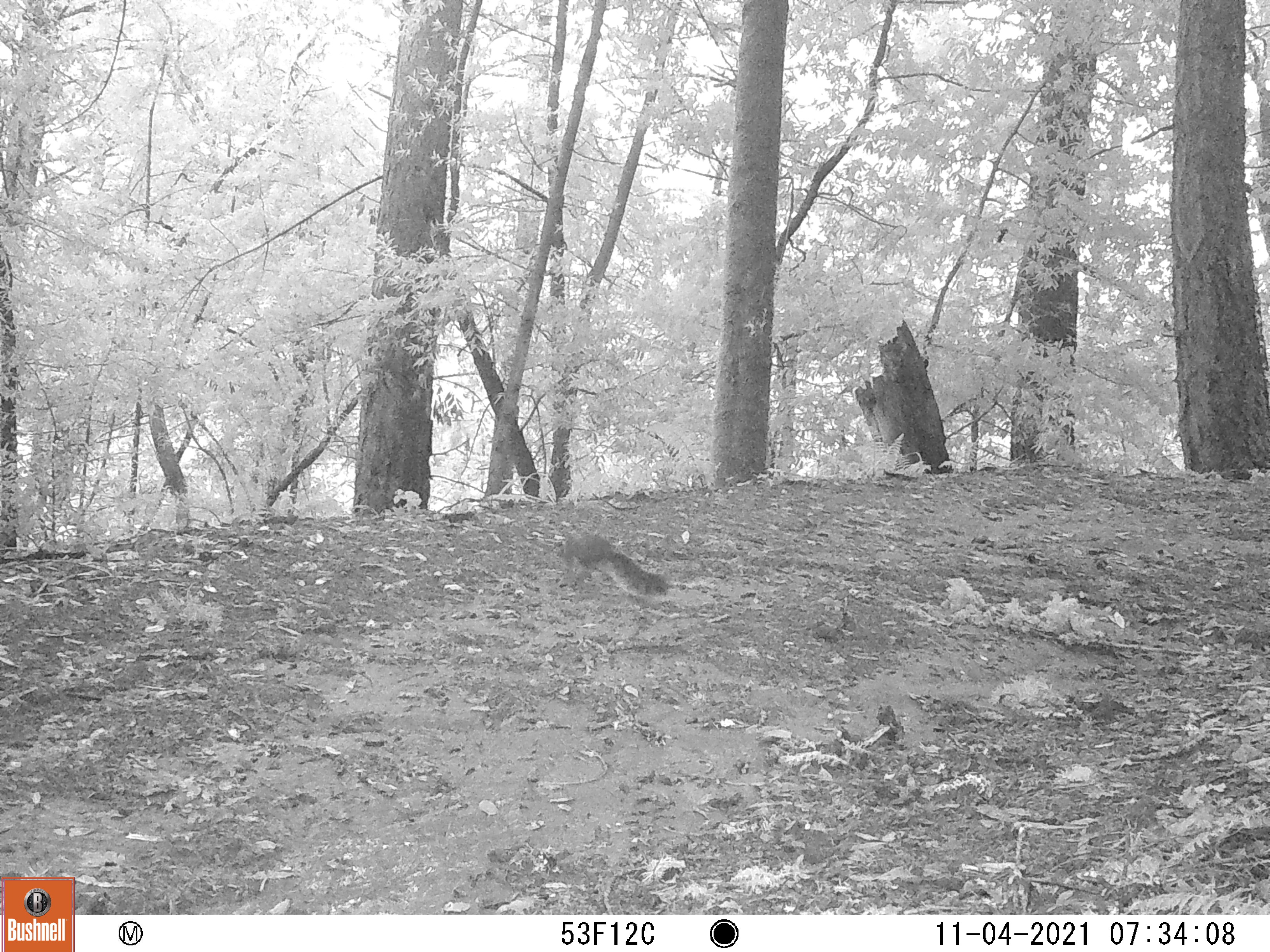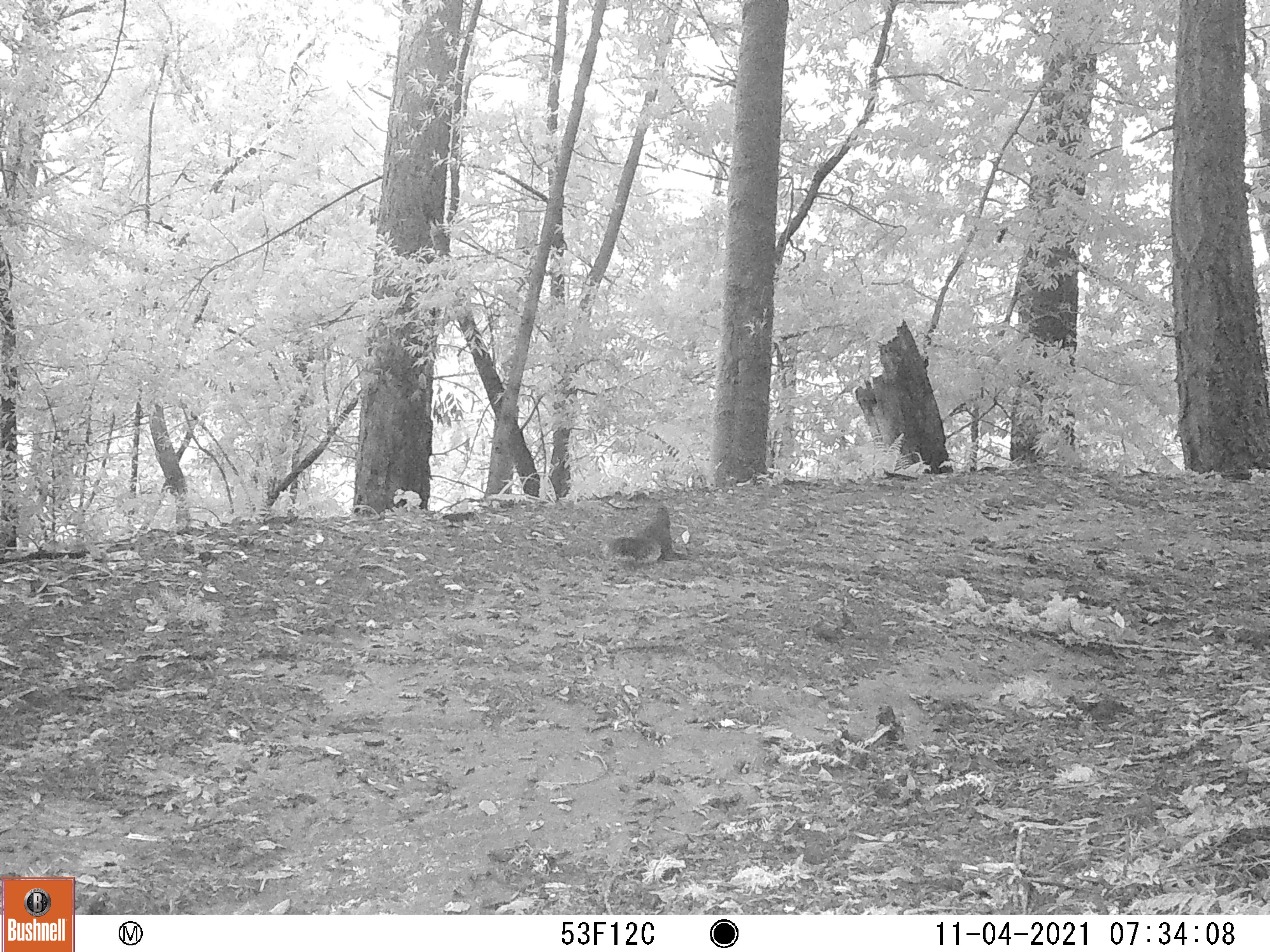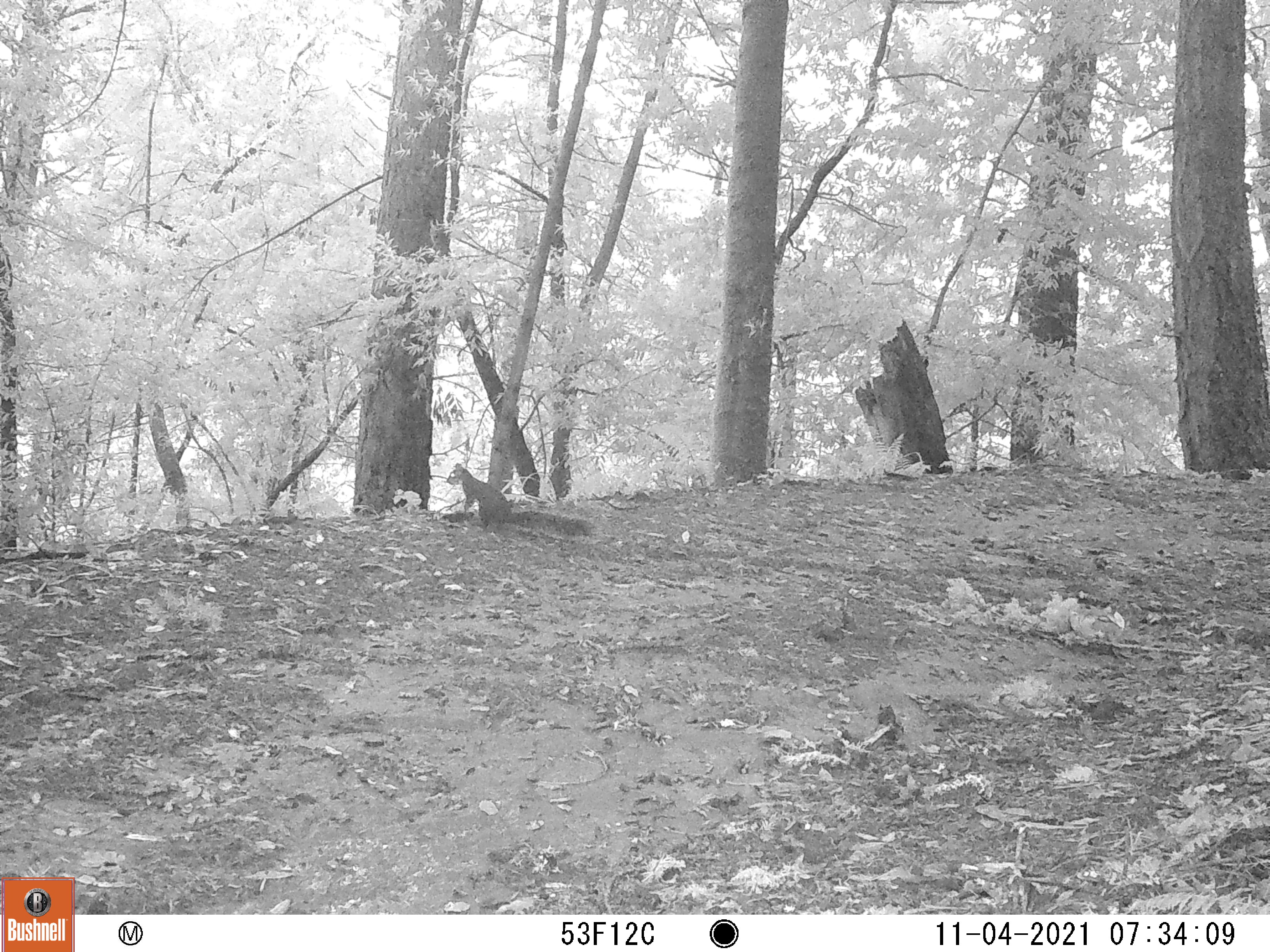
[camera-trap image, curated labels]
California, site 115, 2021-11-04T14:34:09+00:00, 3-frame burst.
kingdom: Animalia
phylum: Chordata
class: Mammalia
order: Rodentia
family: Sciuridae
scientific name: Sciuridae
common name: squirrel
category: unknown squirrel